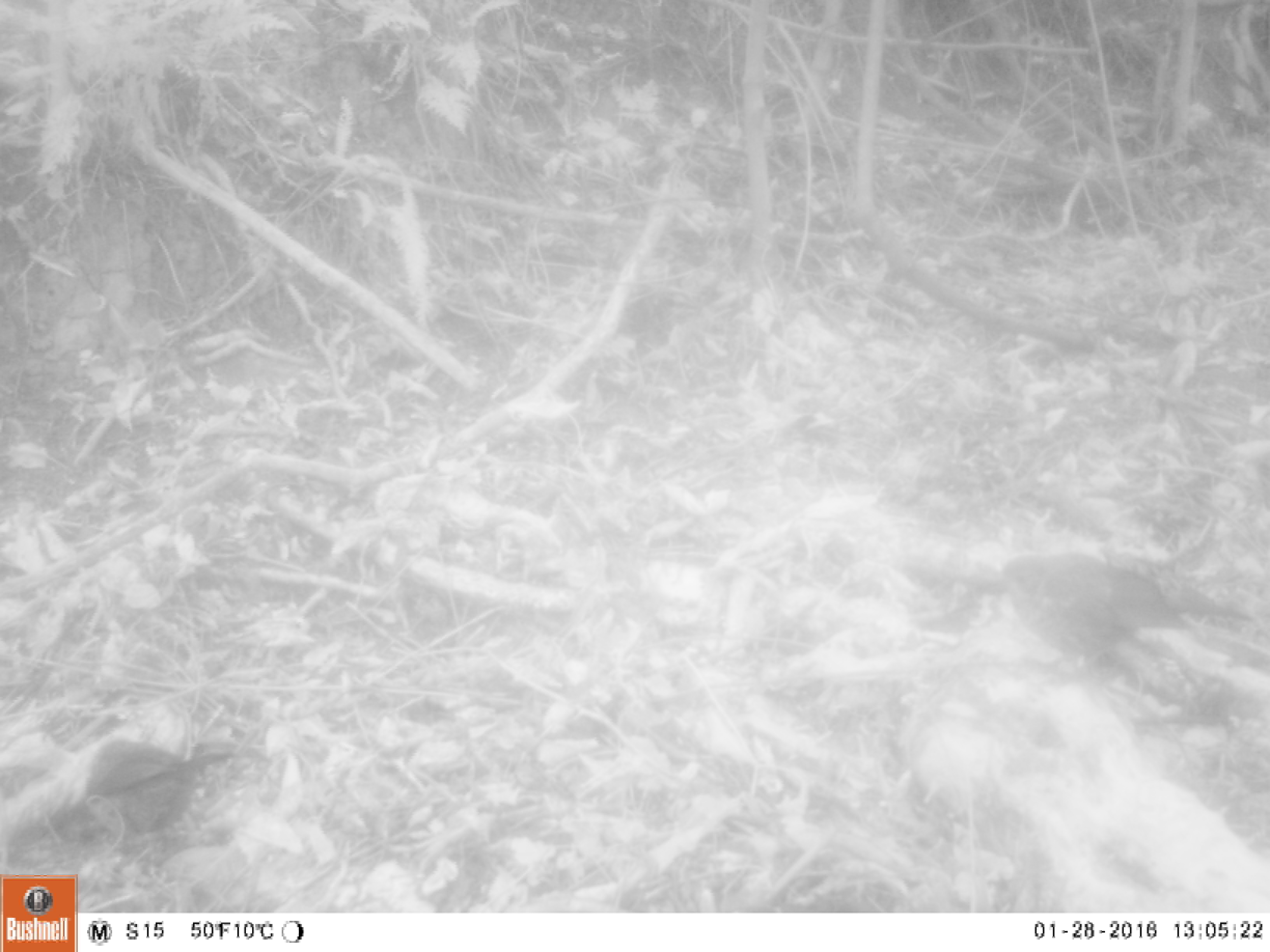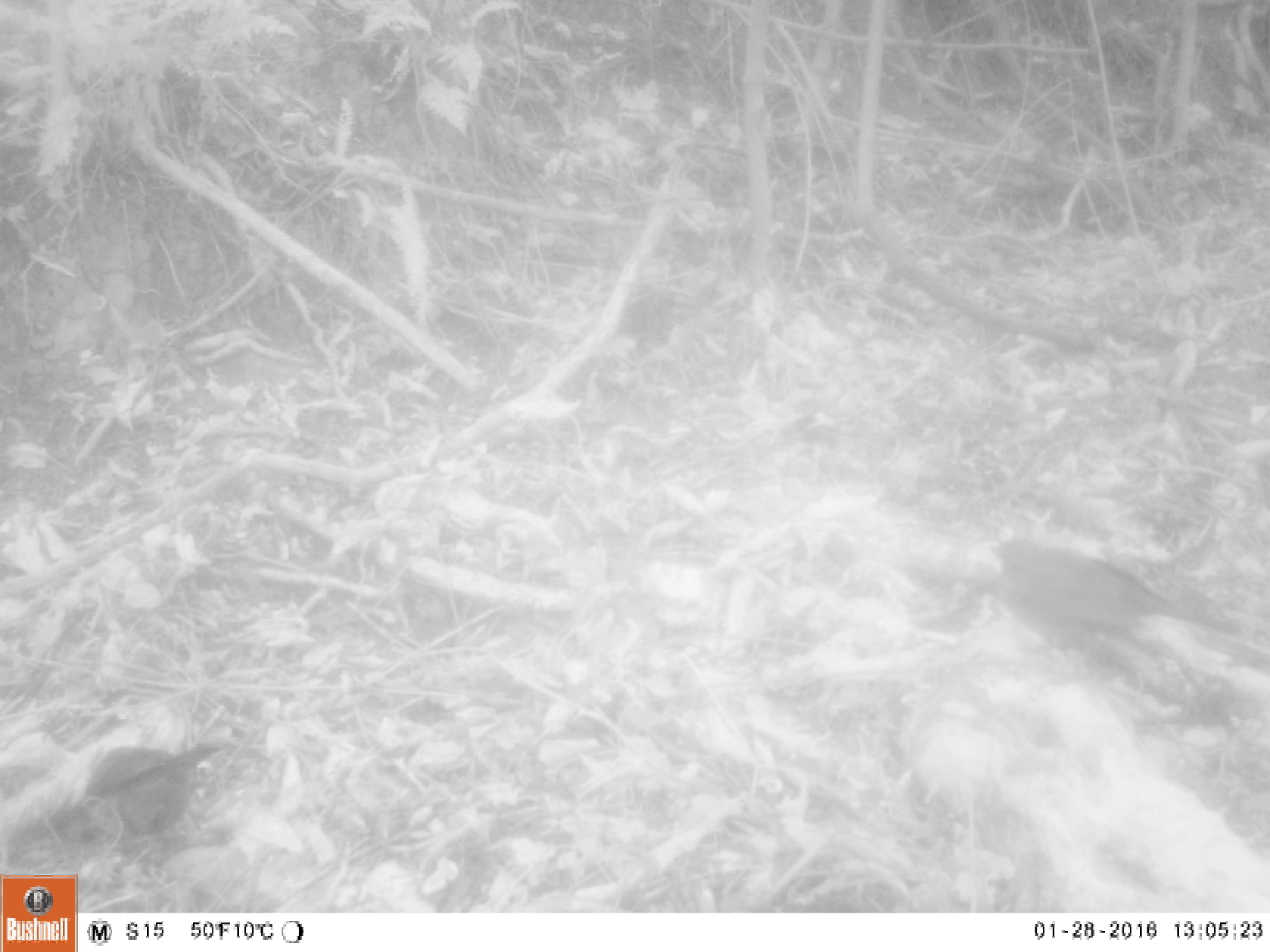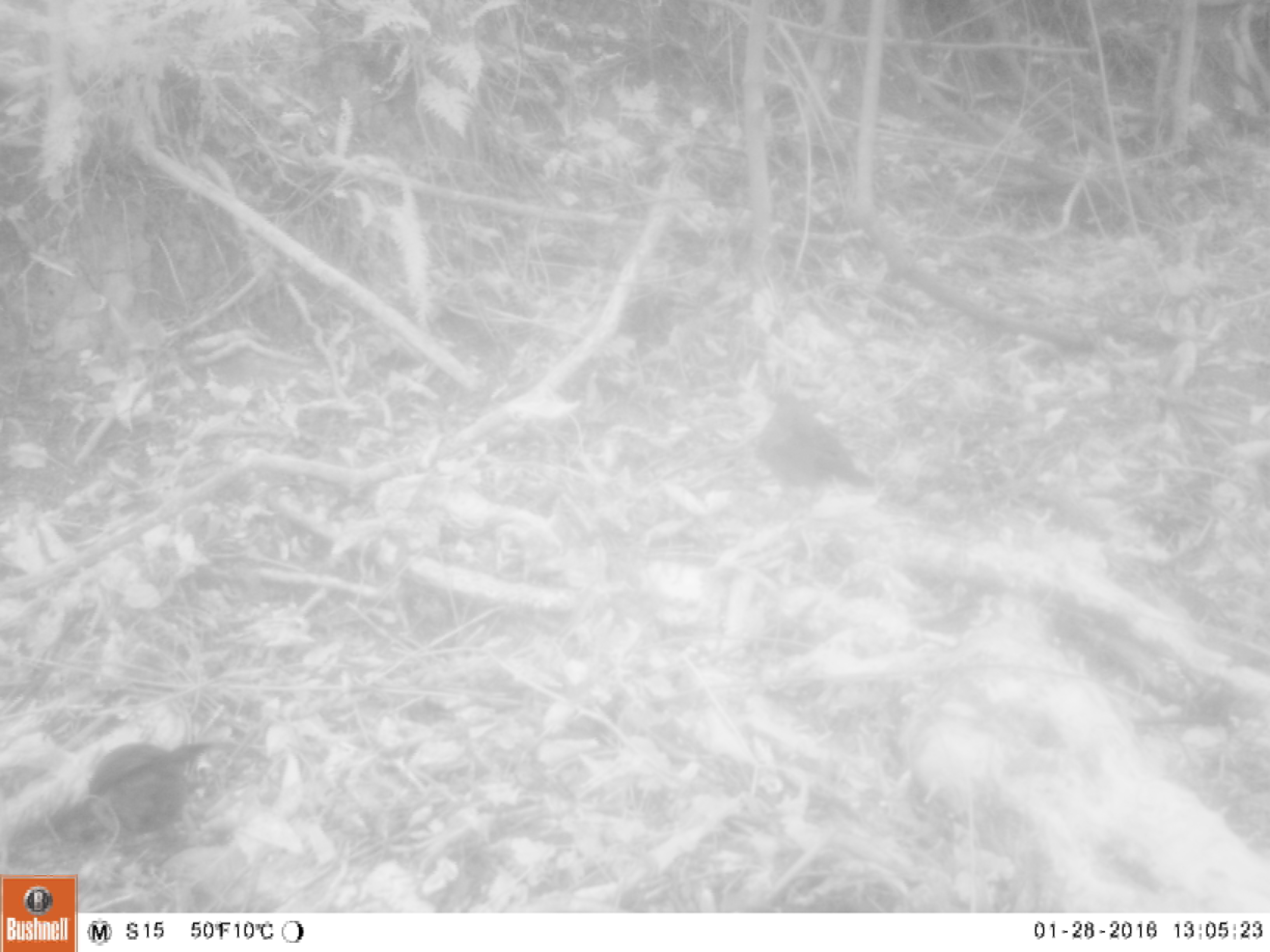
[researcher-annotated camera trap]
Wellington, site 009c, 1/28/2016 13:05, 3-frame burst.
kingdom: Animalia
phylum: Chordata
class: Aves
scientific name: Aves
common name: bird